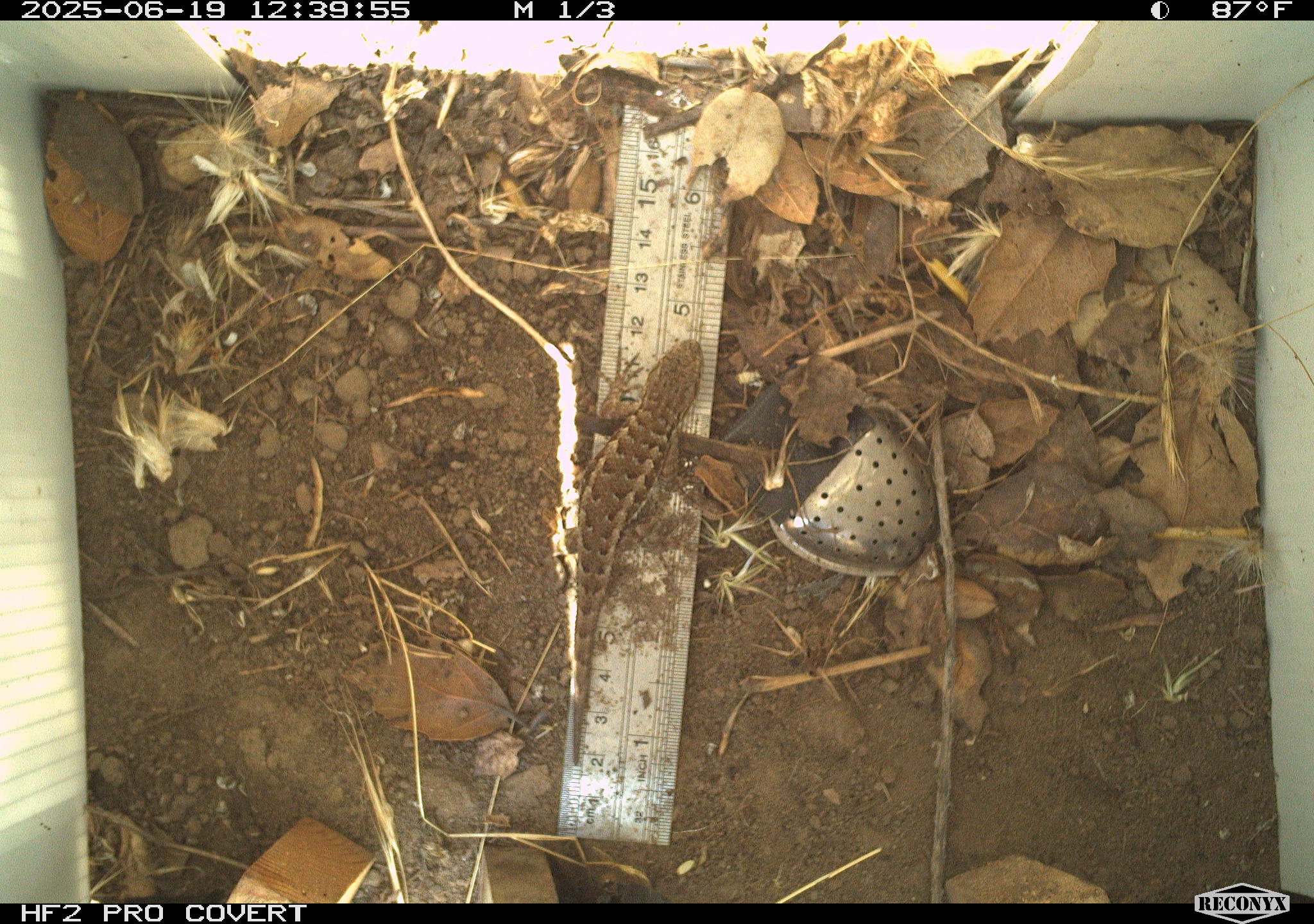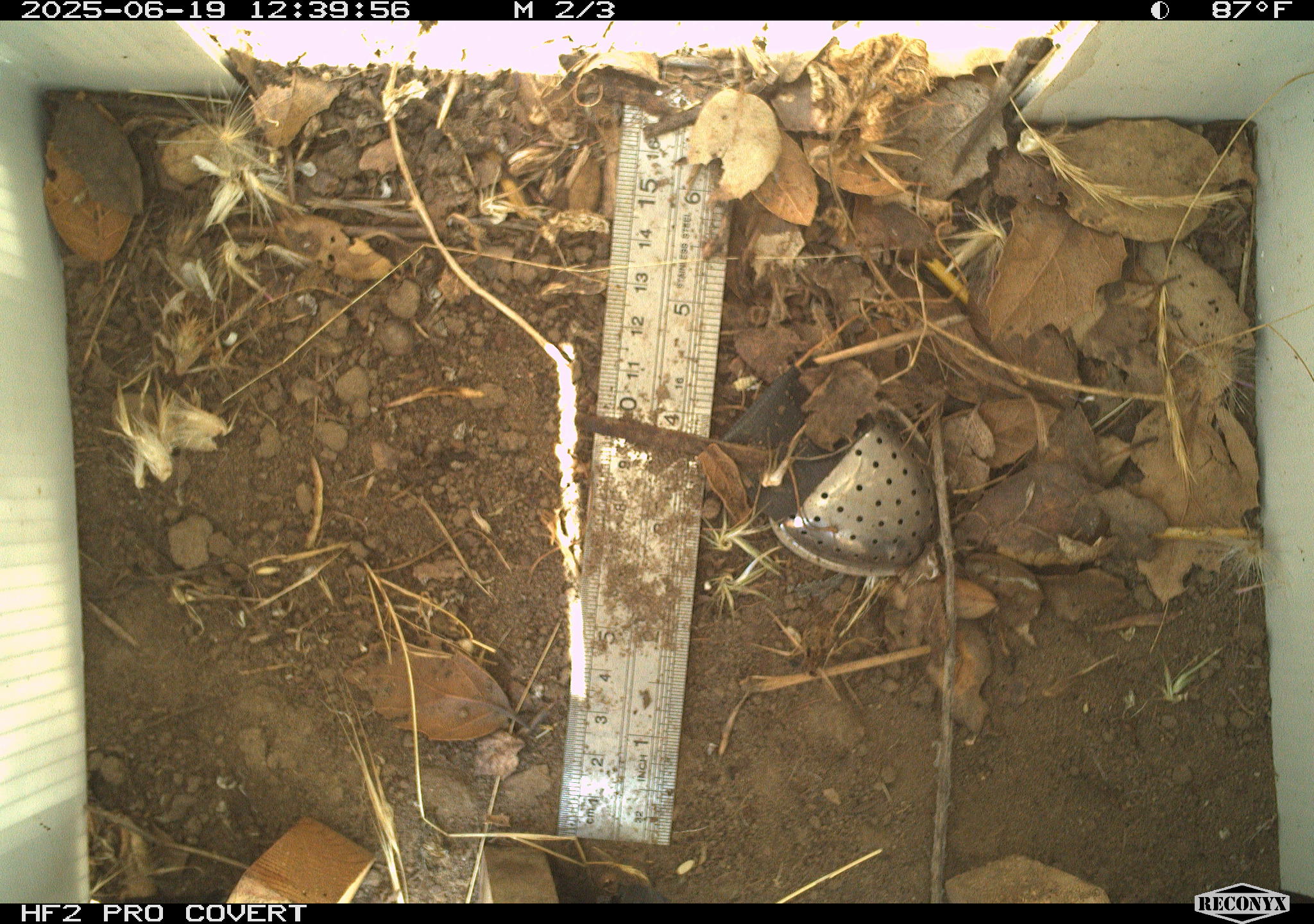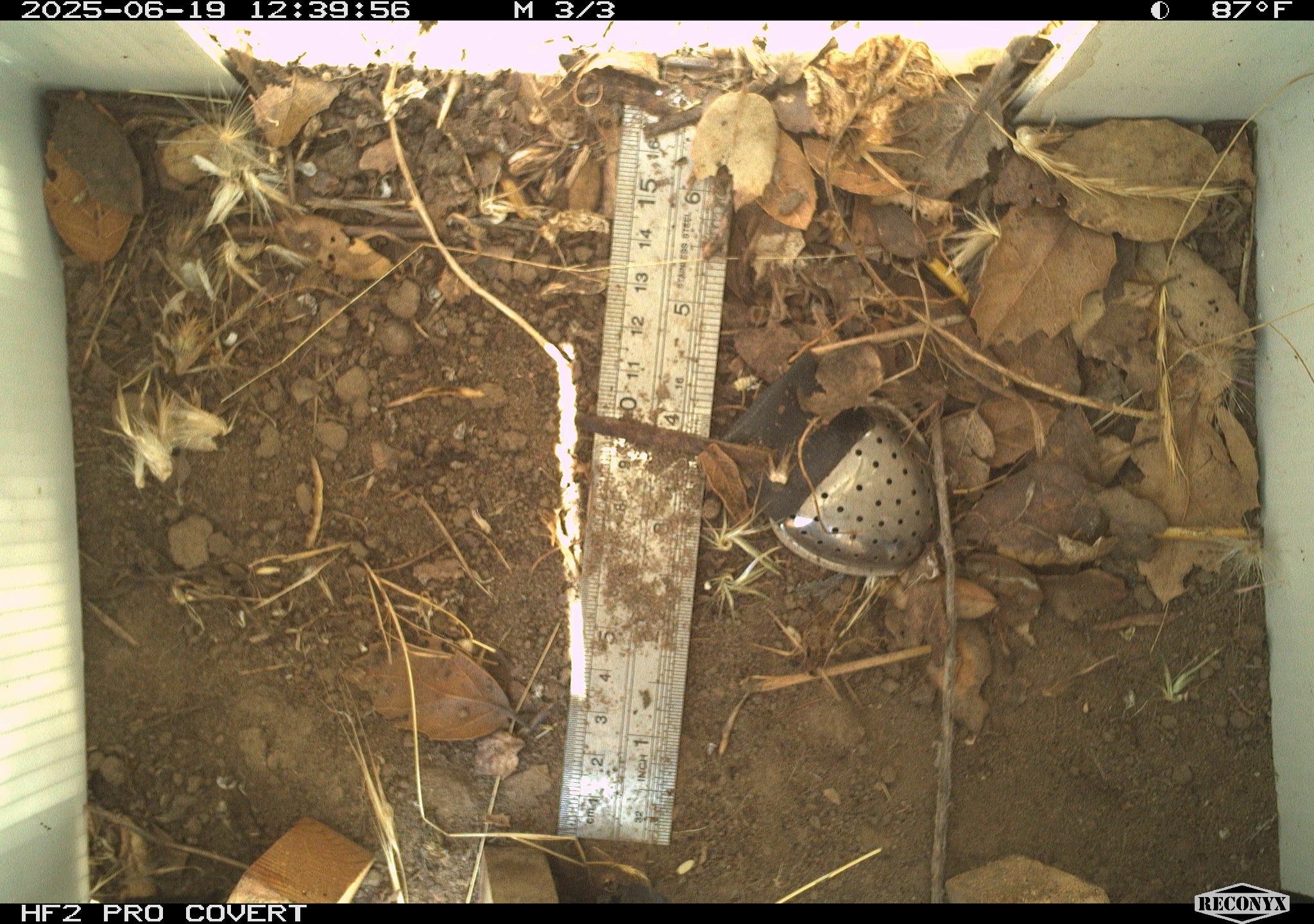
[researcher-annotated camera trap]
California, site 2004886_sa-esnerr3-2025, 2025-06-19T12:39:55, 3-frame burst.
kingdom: Animalia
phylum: Chordata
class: Reptilia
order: Squamata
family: Phrynosomatidae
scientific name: Phrynosomatidae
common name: north american spiny lizards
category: sceloporus/uta species